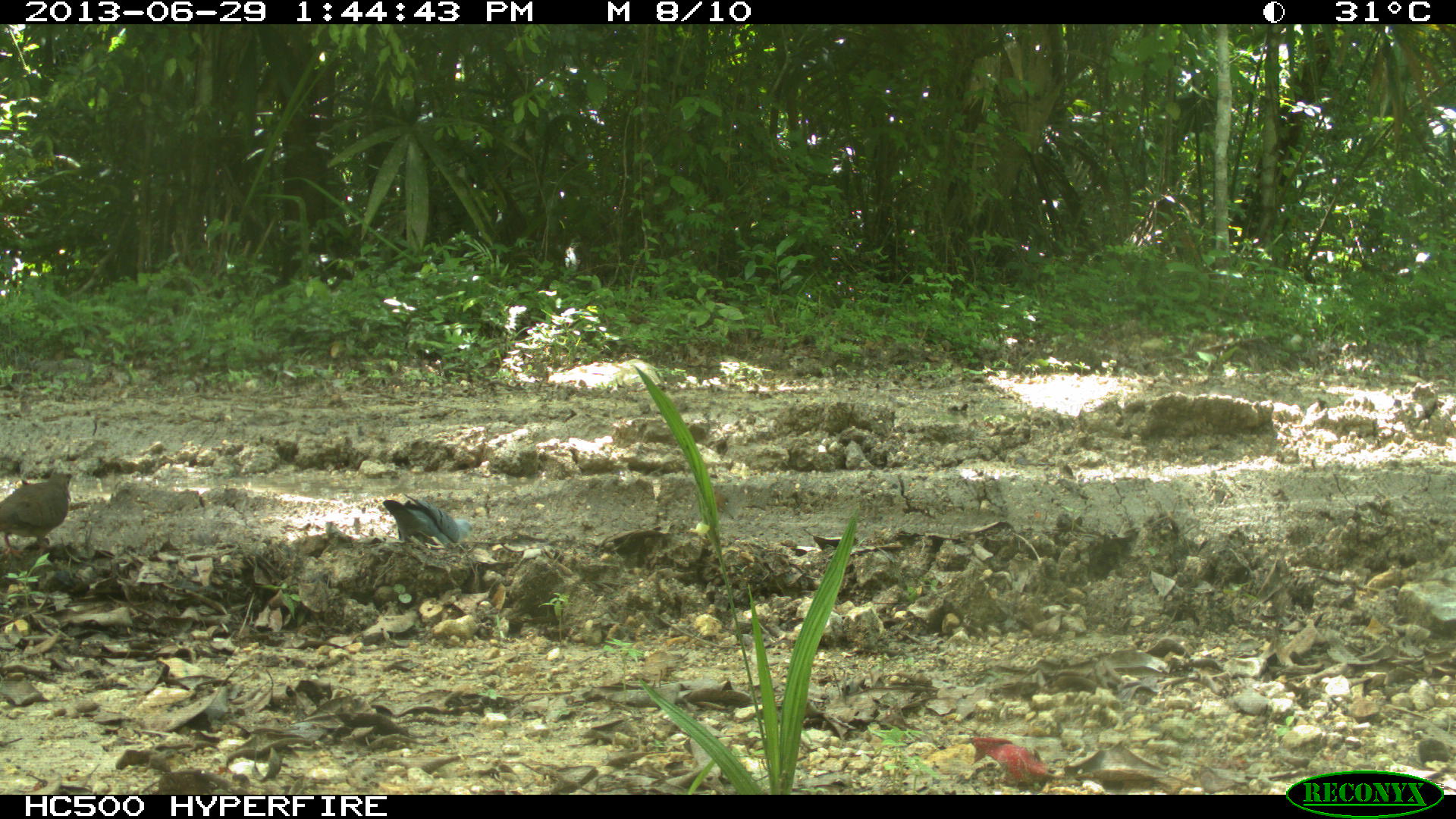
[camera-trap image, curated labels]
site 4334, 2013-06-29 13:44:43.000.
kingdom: Animalia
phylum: Chordata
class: Aves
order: Columbiformes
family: Columbidae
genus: Claravis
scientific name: Claravis pretiosa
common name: blue ground-dove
Claravis pretiosa (blue ground-dove), count 2.